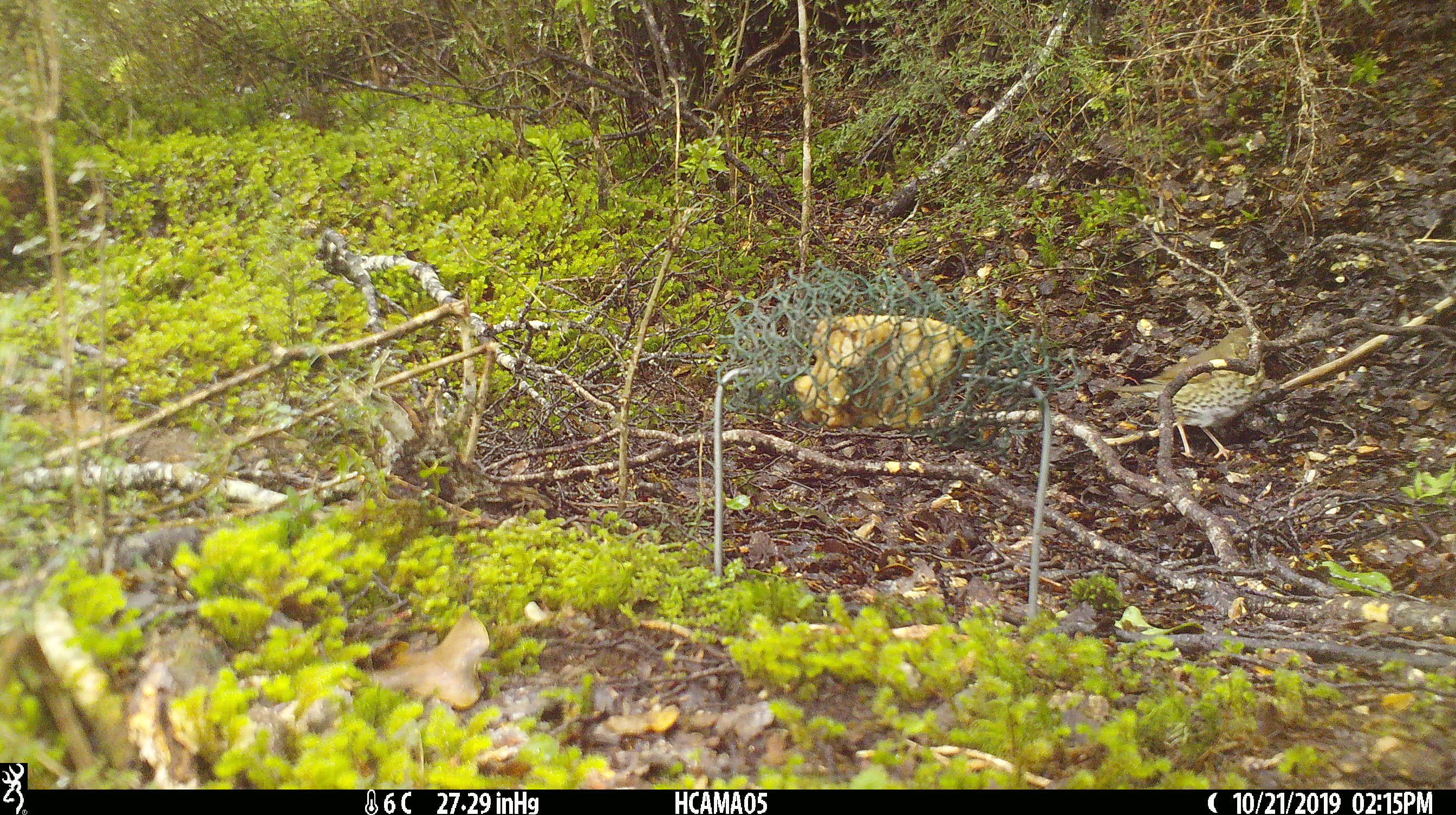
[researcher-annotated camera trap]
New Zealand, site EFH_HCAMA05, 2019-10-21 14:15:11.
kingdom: Animalia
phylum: Chordata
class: Aves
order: Passeriformes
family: Turdidae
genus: Turdus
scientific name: Turdus philomelos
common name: song thrush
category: thrush